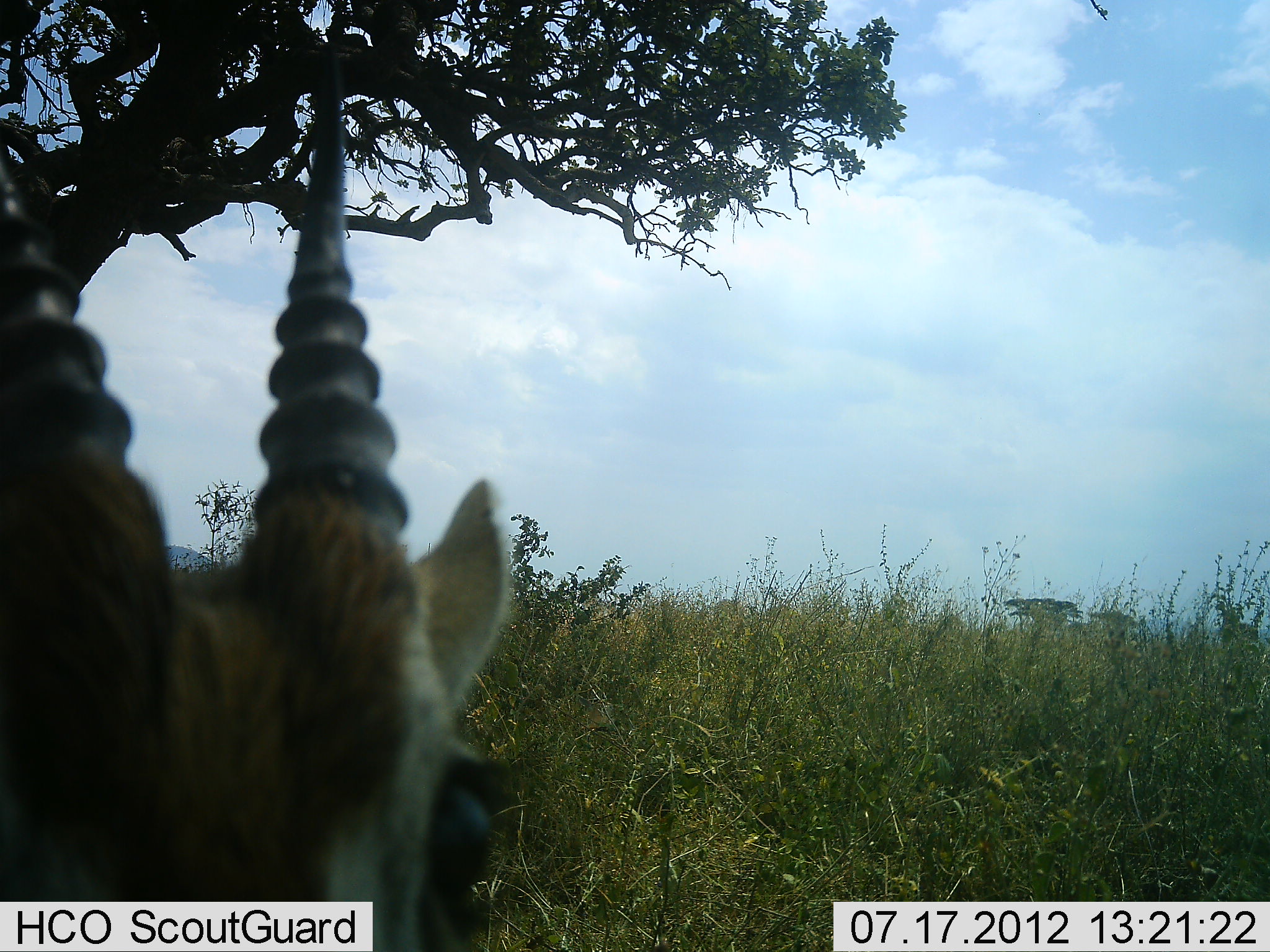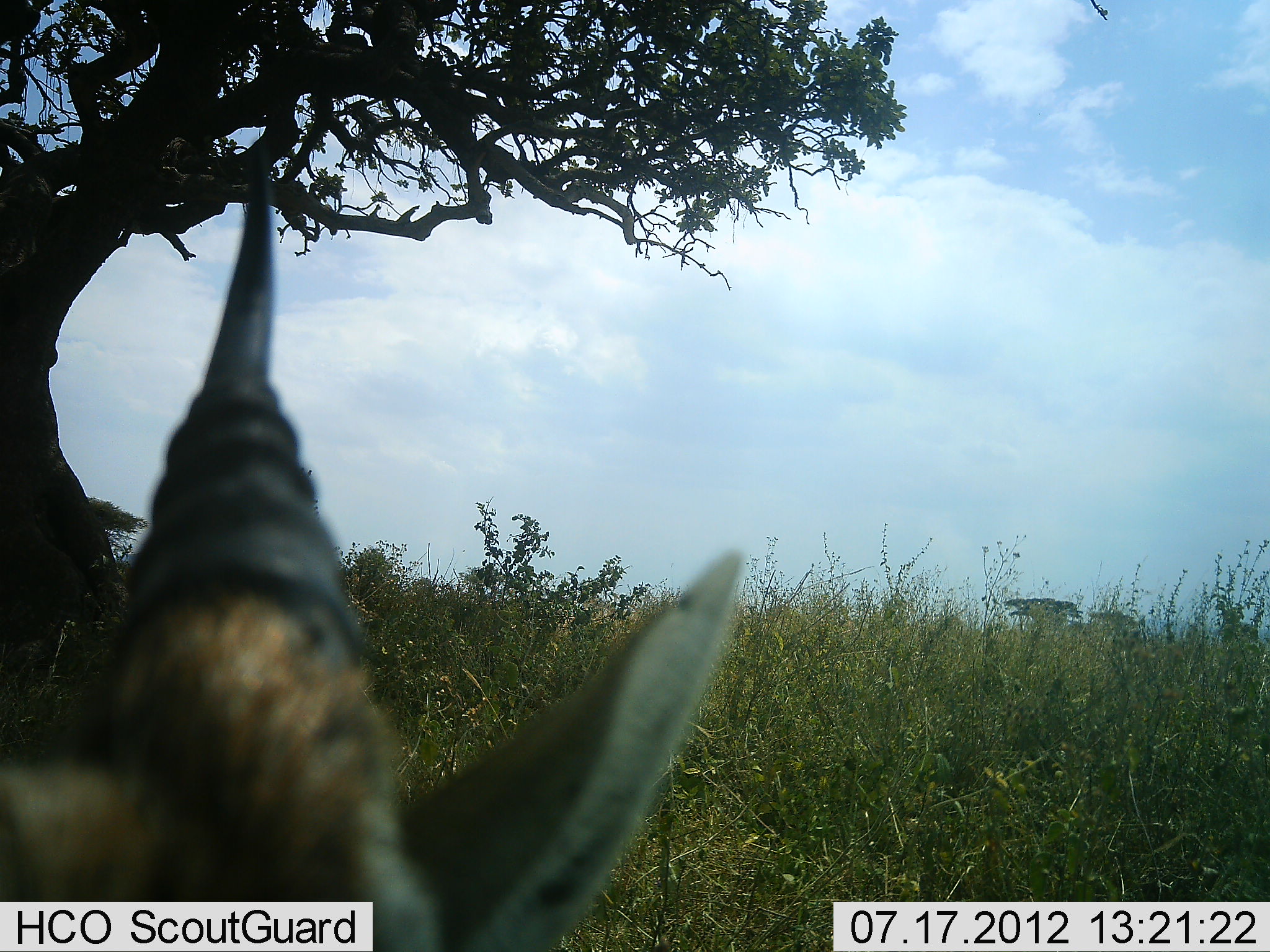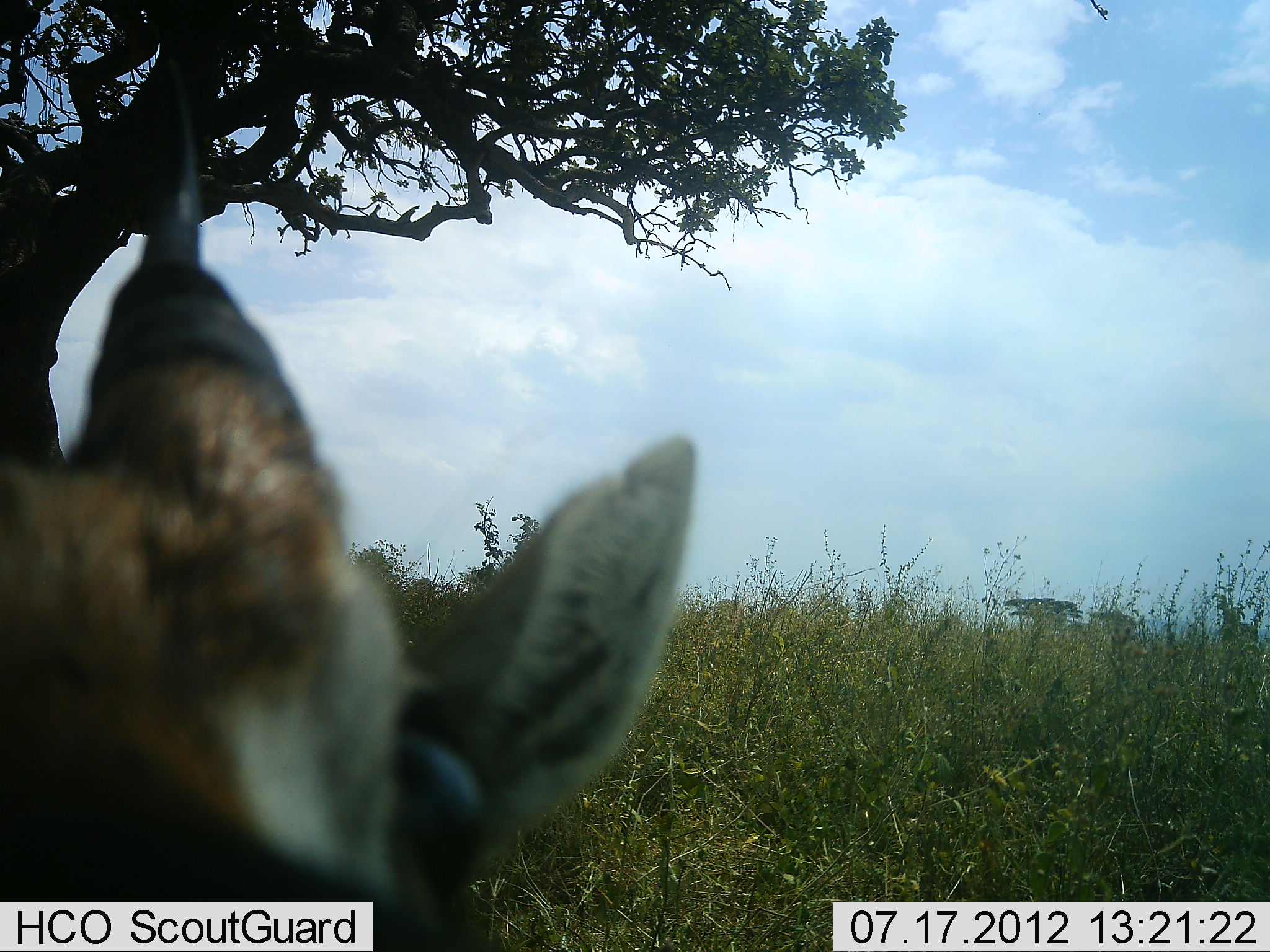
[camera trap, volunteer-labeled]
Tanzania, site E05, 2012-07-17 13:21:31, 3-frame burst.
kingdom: Animalia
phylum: Chordata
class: Mammalia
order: Artiodactyla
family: Bovidae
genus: Eudorcas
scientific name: Eudorcas thomsonii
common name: thomson's gazelle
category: gazellethomsons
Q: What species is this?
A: Gazellethomsons (thomson's gazelle) (Eudorcas thomsonii).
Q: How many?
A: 1.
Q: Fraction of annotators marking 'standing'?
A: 80%.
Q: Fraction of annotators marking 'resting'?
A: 10%.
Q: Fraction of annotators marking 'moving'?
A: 10%.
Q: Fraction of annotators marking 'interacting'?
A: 0%.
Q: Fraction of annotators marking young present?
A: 0%.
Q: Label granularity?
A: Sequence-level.